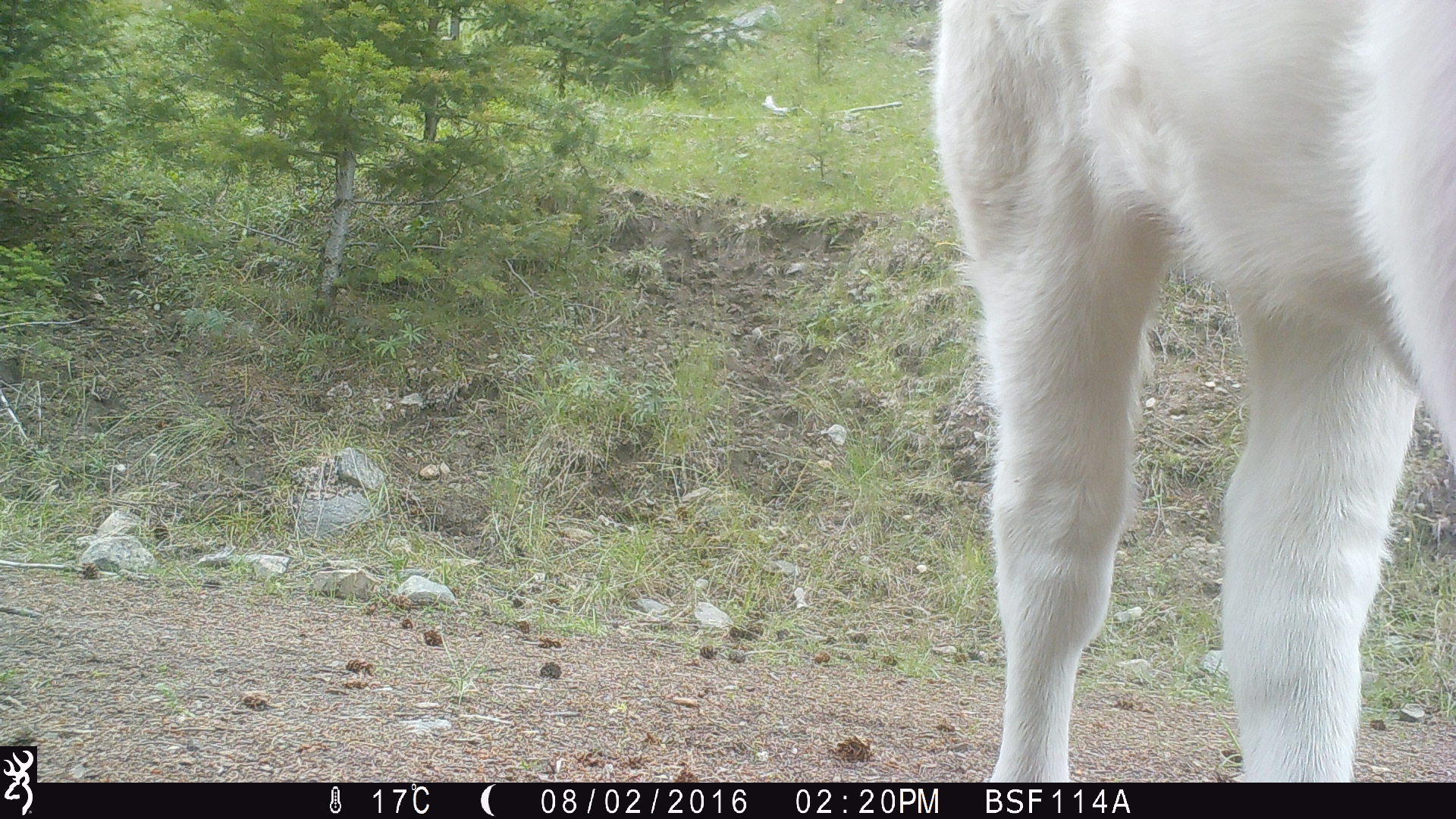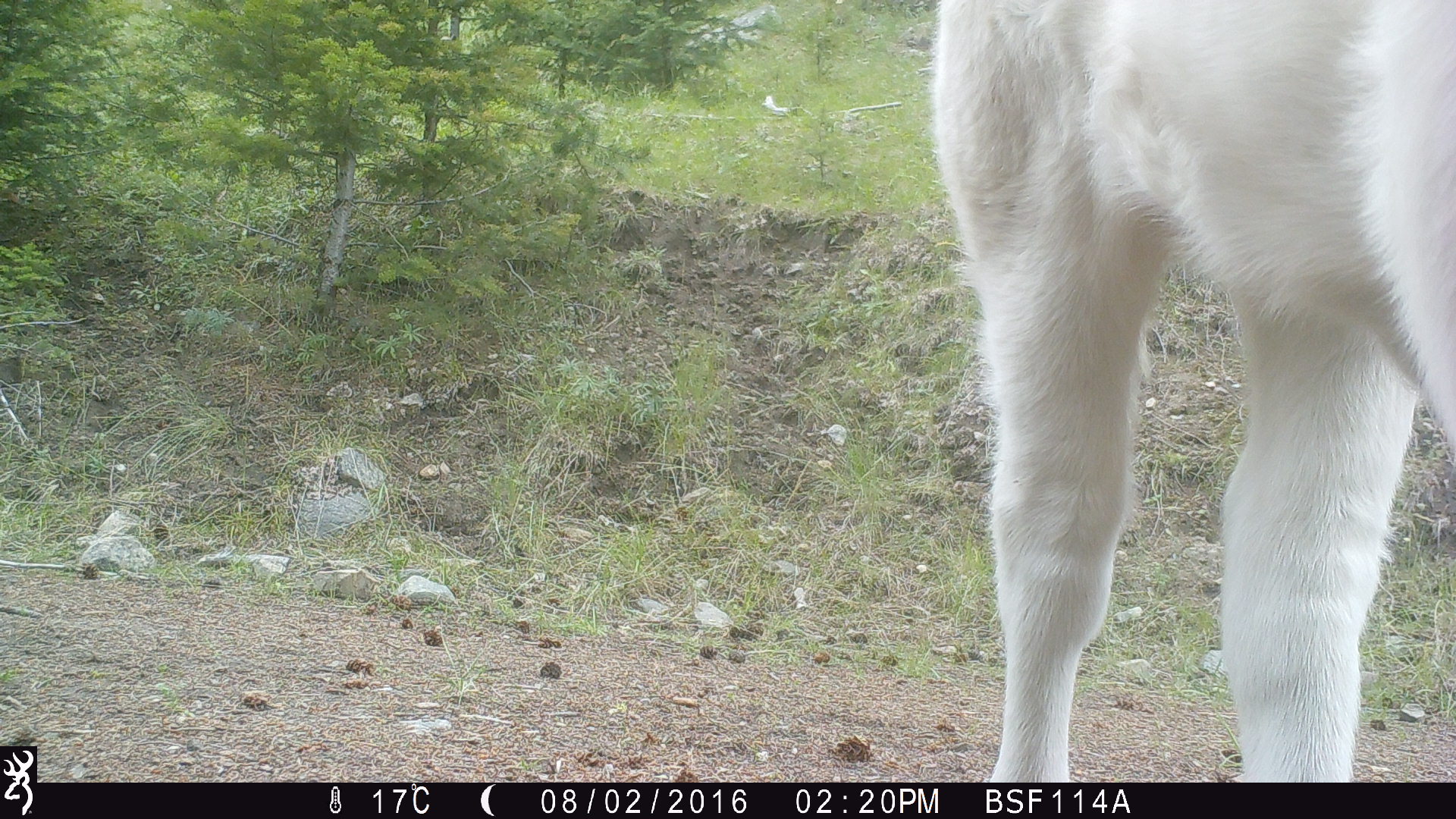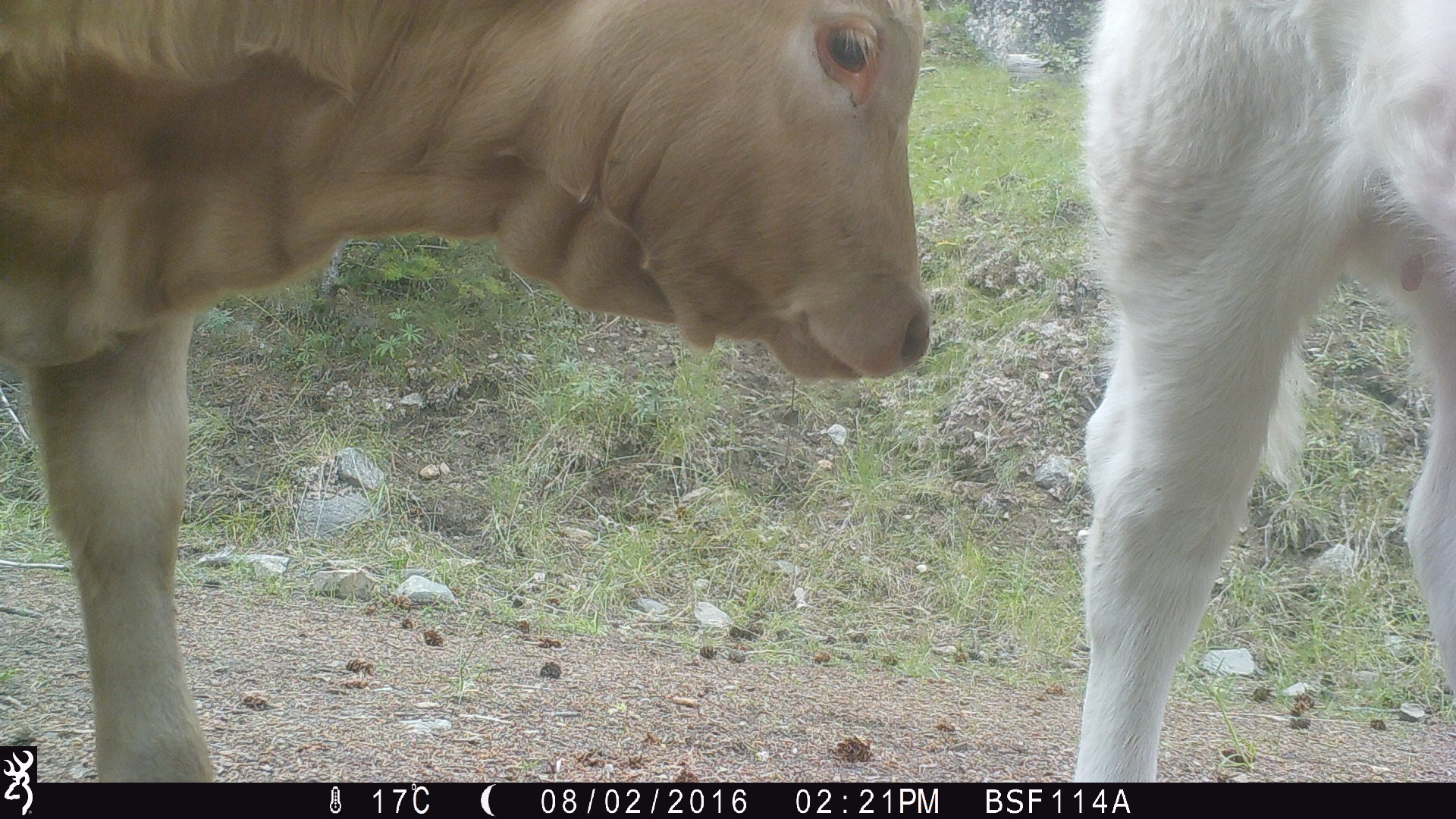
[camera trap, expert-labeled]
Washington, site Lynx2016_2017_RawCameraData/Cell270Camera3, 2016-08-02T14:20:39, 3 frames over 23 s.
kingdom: Animalia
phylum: Chordata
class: Mammalia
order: Artiodactyla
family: Bovidae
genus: Bos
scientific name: Bos taurus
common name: domestic cattle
Domestic cattle (Bos taurus). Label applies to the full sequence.